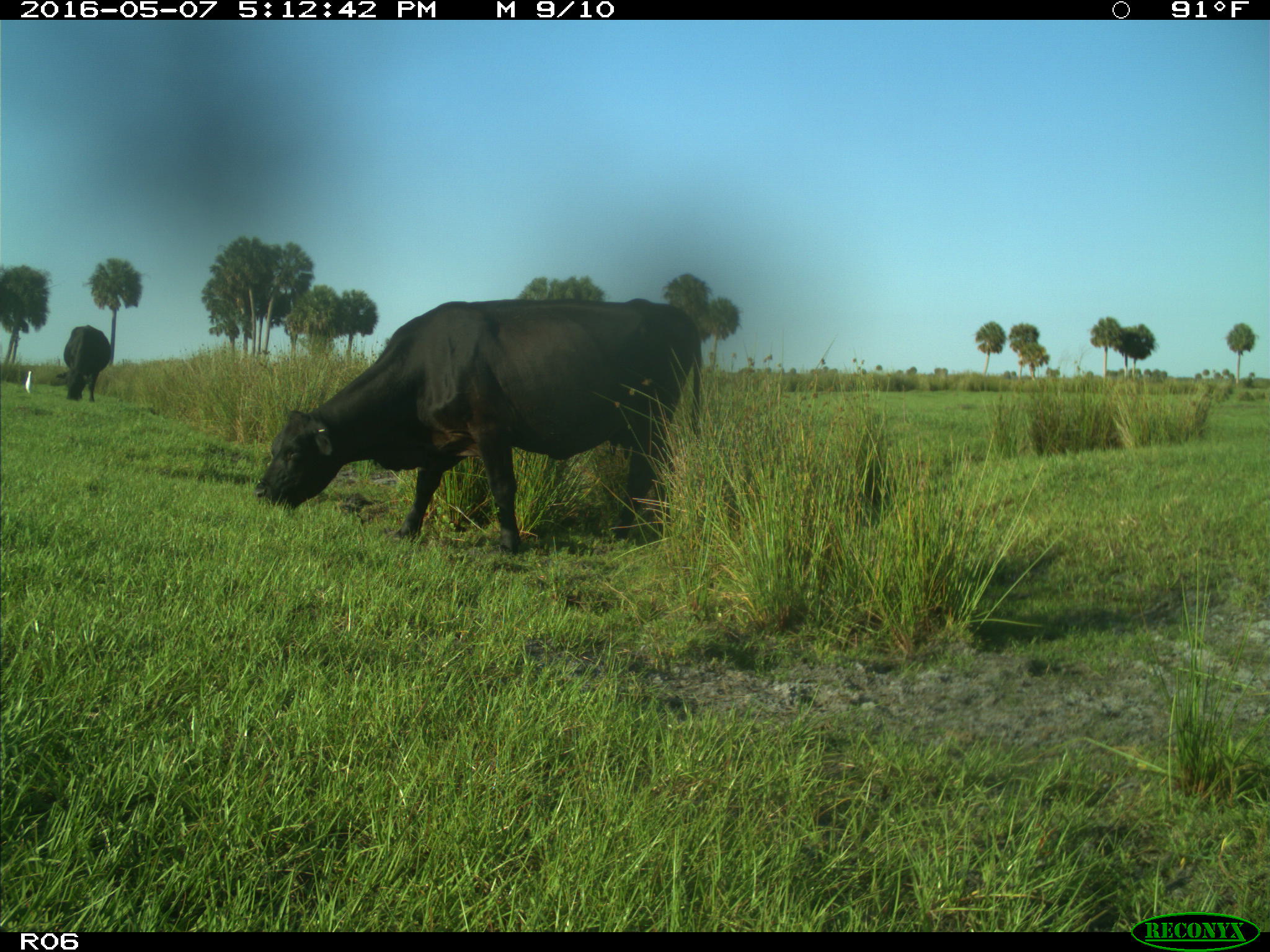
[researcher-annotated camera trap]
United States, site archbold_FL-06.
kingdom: Animalia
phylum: Chordata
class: Mammalia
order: Artiodactyla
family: Bovidae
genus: Bos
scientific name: Bos taurus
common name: domestic cow